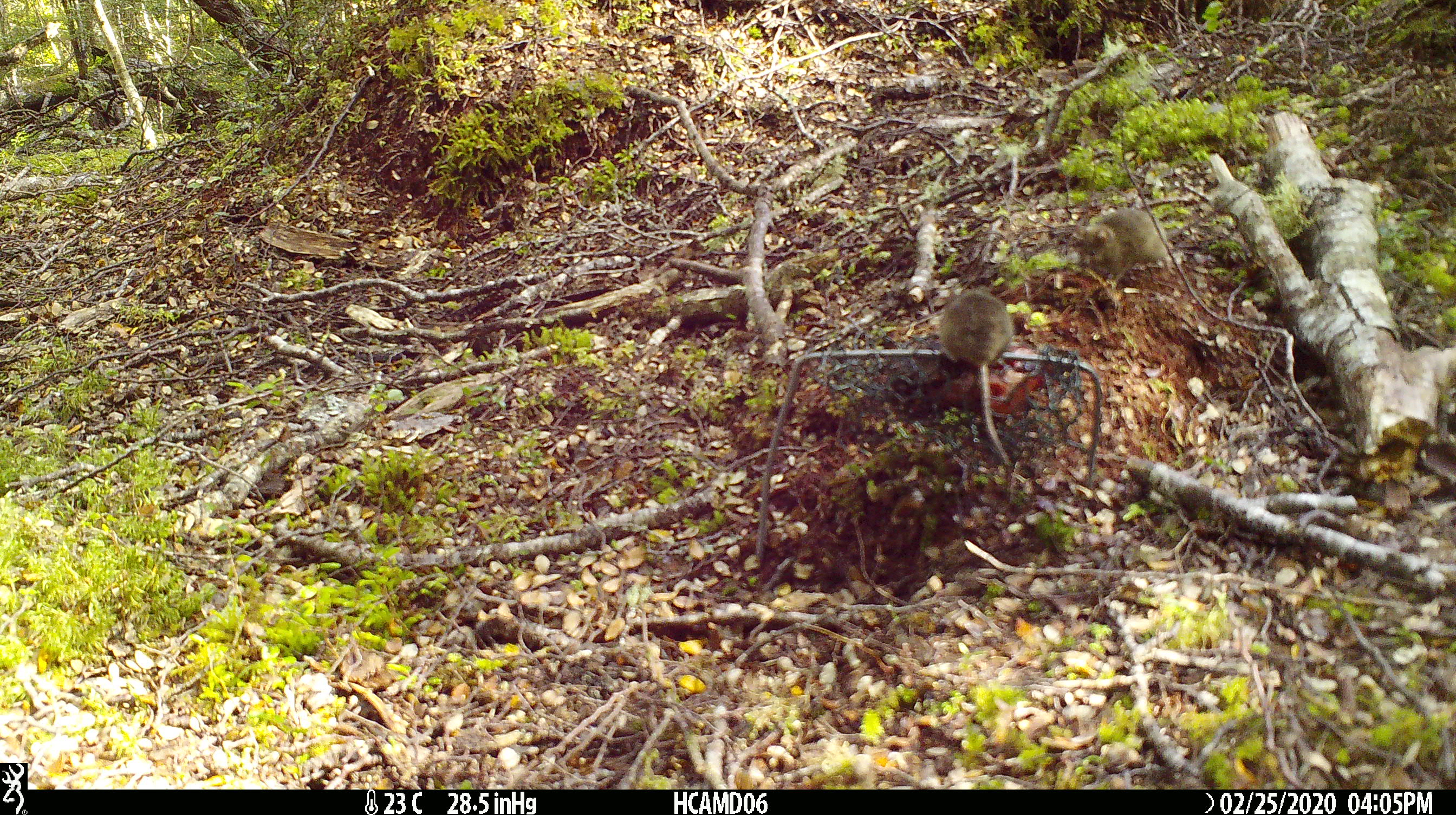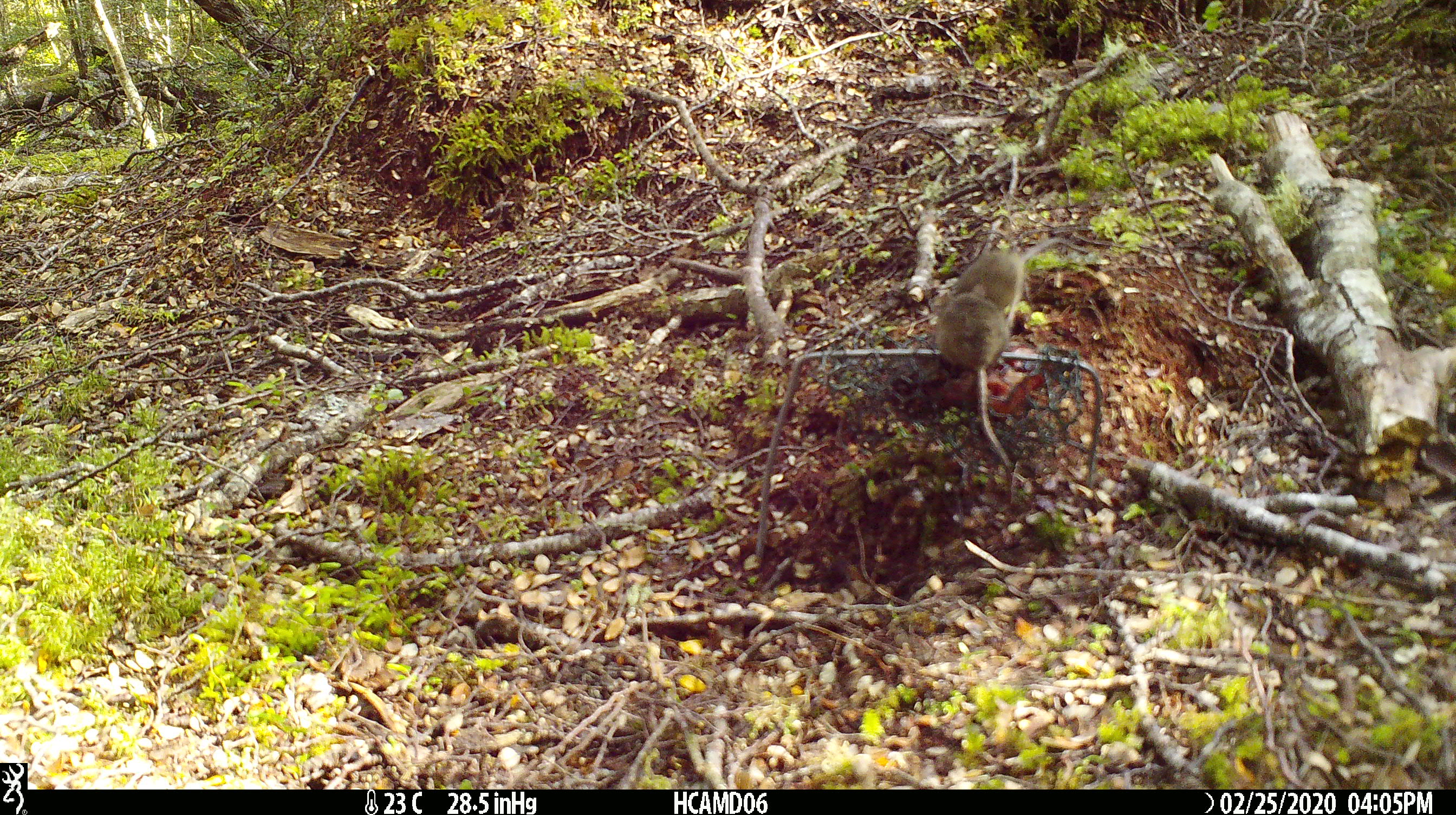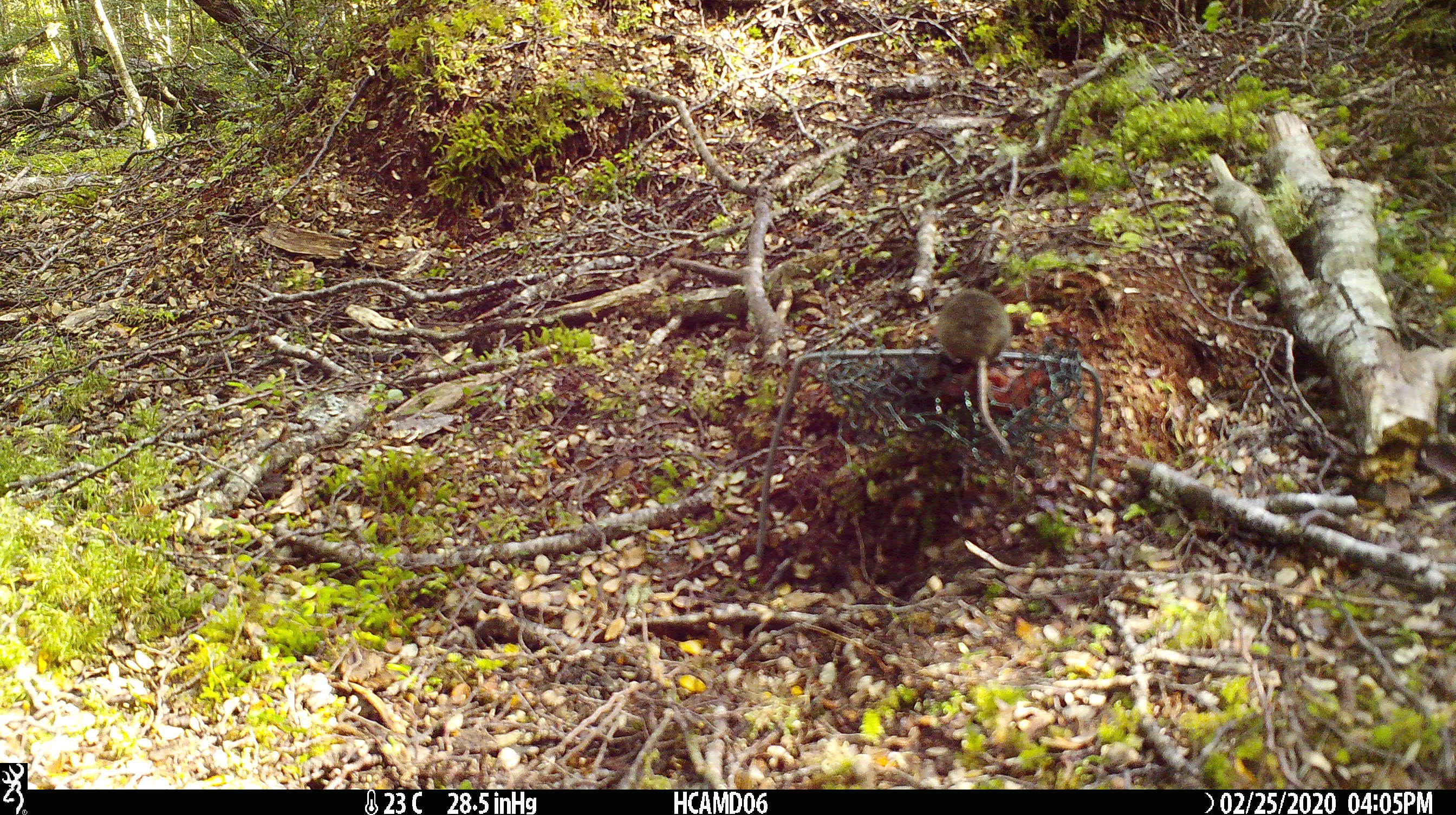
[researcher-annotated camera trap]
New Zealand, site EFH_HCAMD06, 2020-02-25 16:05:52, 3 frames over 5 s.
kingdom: Animalia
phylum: Chordata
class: Mammalia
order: Rodentia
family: Muridae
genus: Mus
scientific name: Mus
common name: mouse